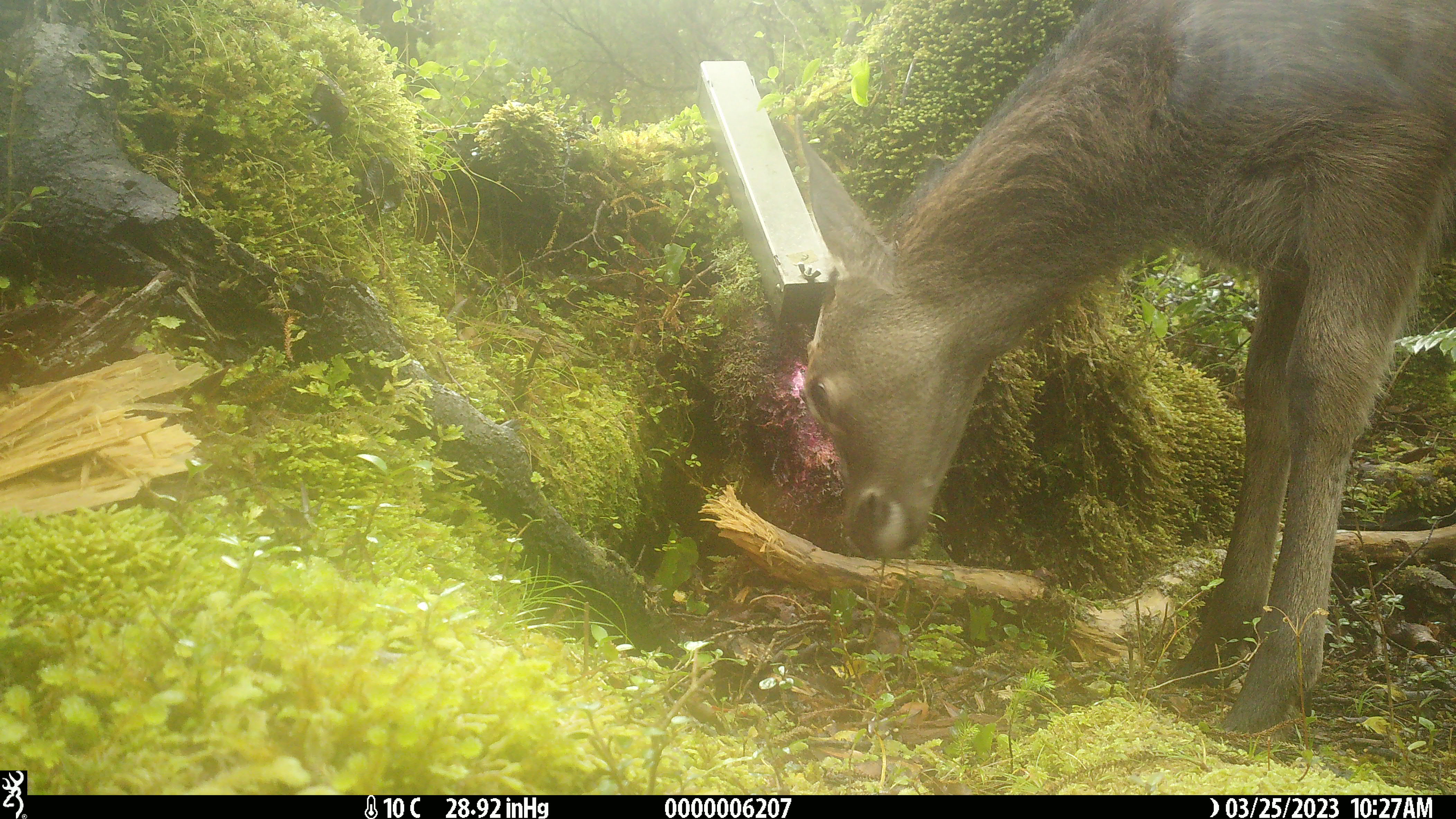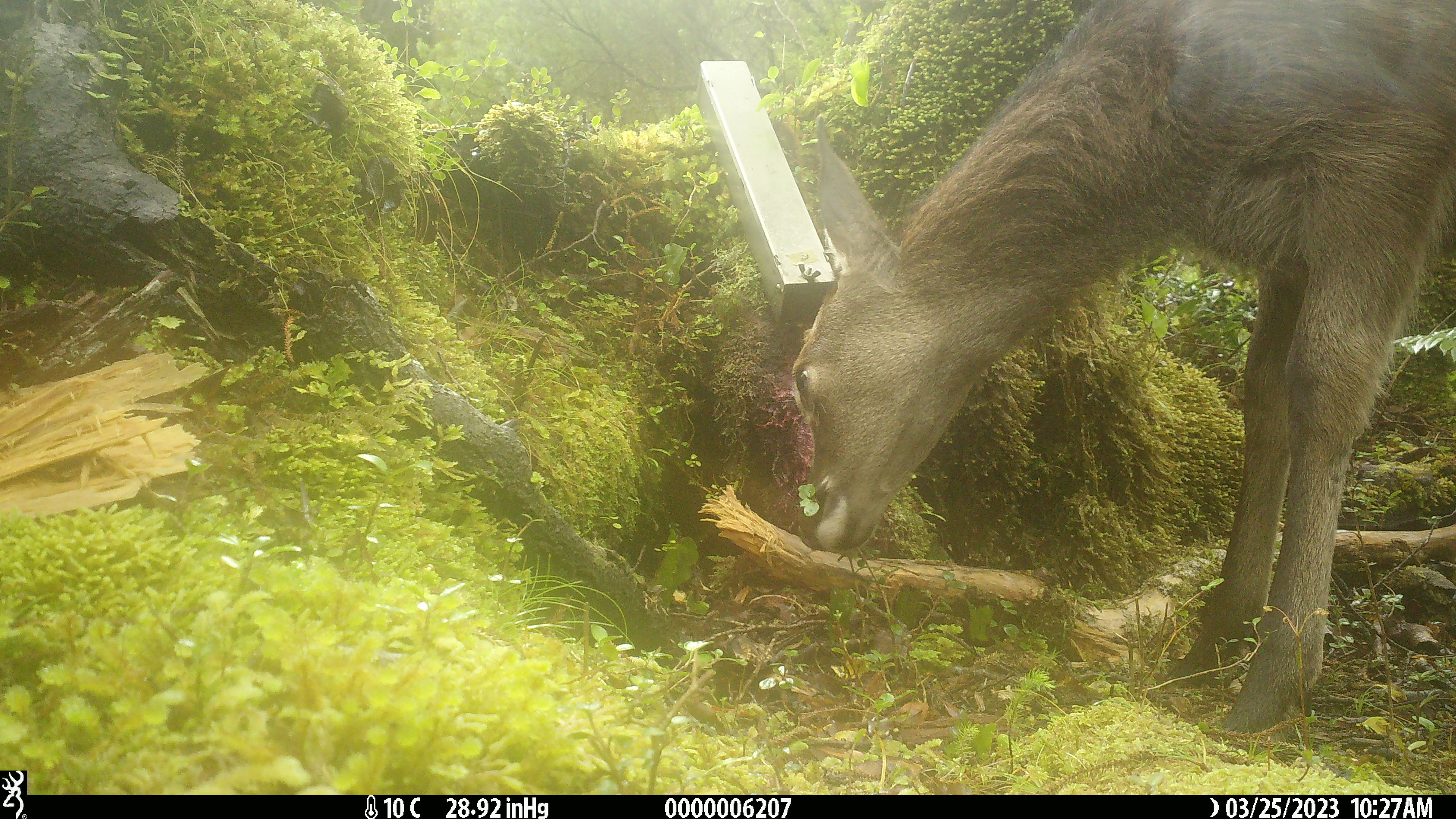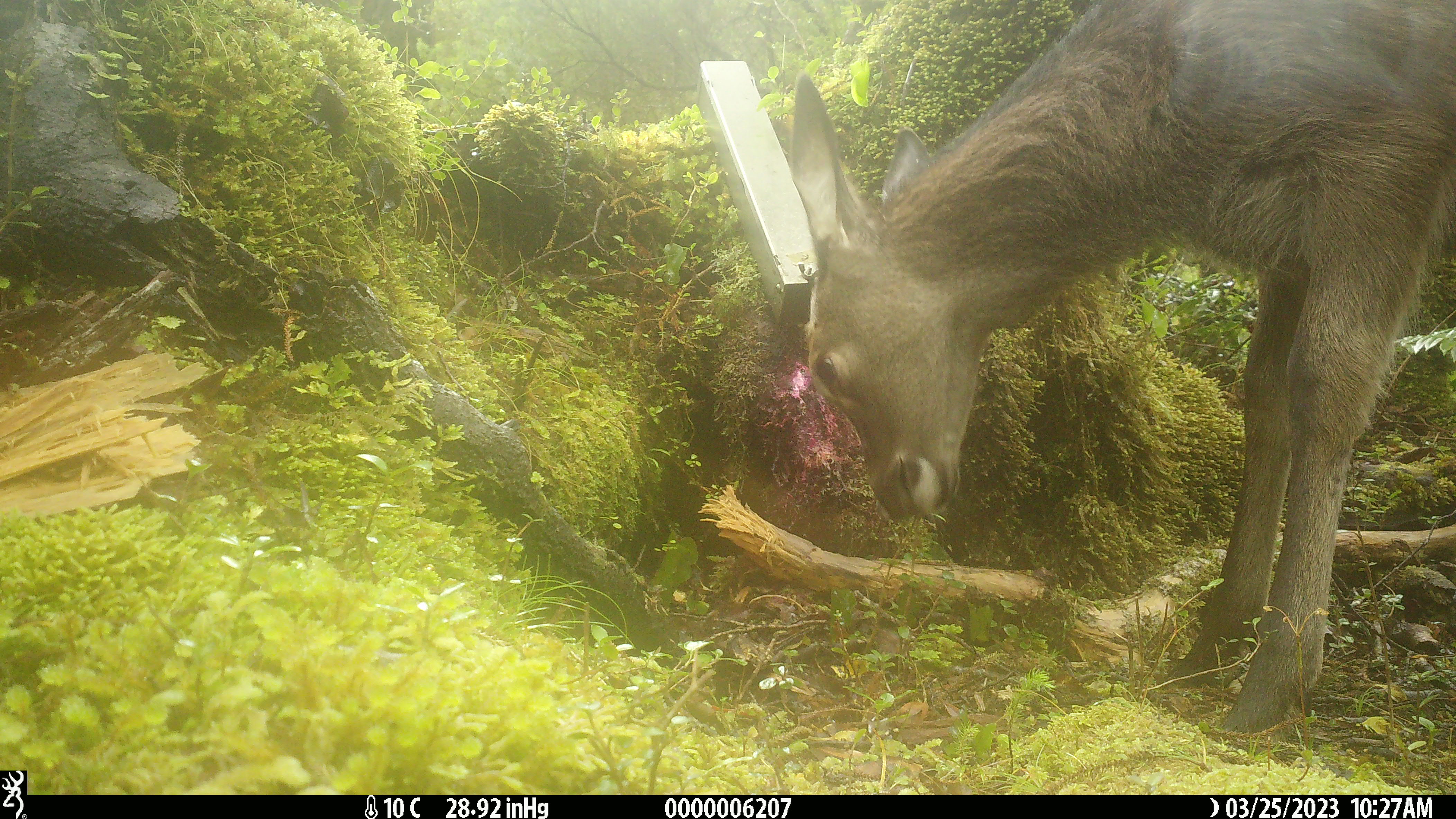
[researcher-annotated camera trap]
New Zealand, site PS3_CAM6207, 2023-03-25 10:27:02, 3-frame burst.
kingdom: Animalia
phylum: Chordata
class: Mammalia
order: Artiodactyla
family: Cervidae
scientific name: Cervidae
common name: deer